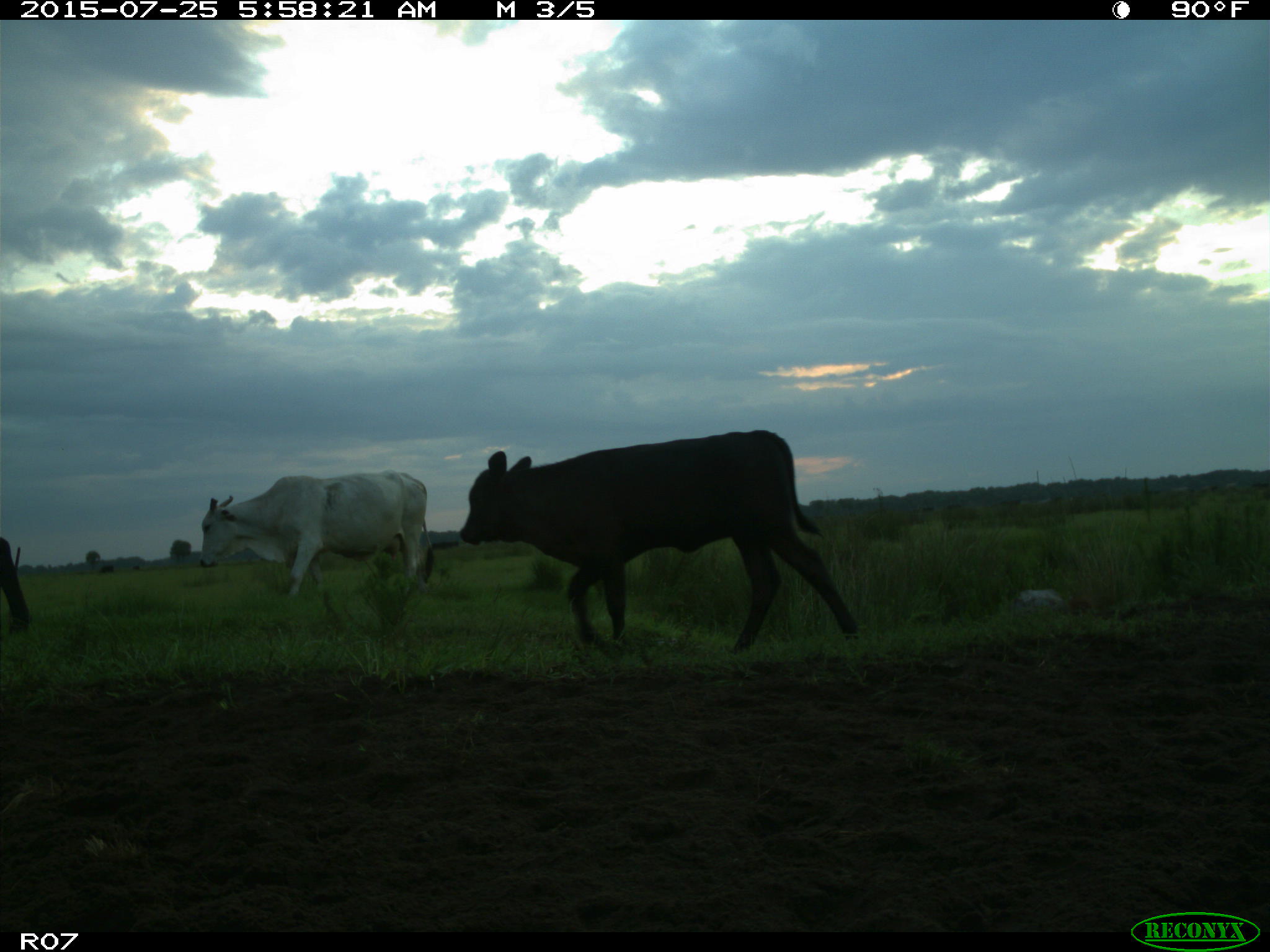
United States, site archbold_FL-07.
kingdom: Animalia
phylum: Chordata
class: Mammalia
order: Artiodactyla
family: Bovidae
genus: Bos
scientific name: Bos taurus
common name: domestic cow